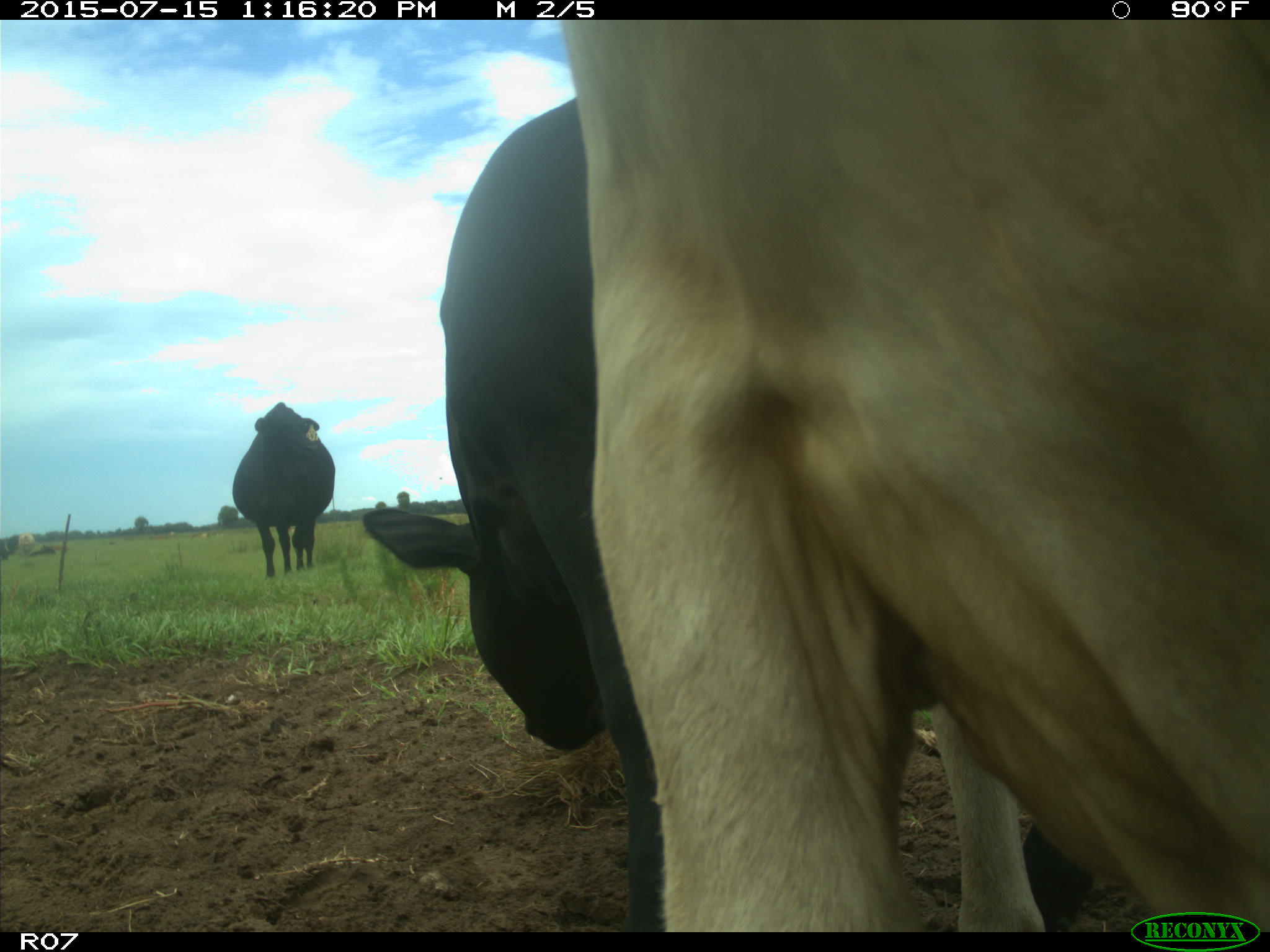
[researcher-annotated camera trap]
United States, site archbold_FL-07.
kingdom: Animalia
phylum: Chordata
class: Mammalia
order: Artiodactyla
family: Bovidae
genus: Bos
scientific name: Bos taurus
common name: domestic cow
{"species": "Bos taurus (domestic cow)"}